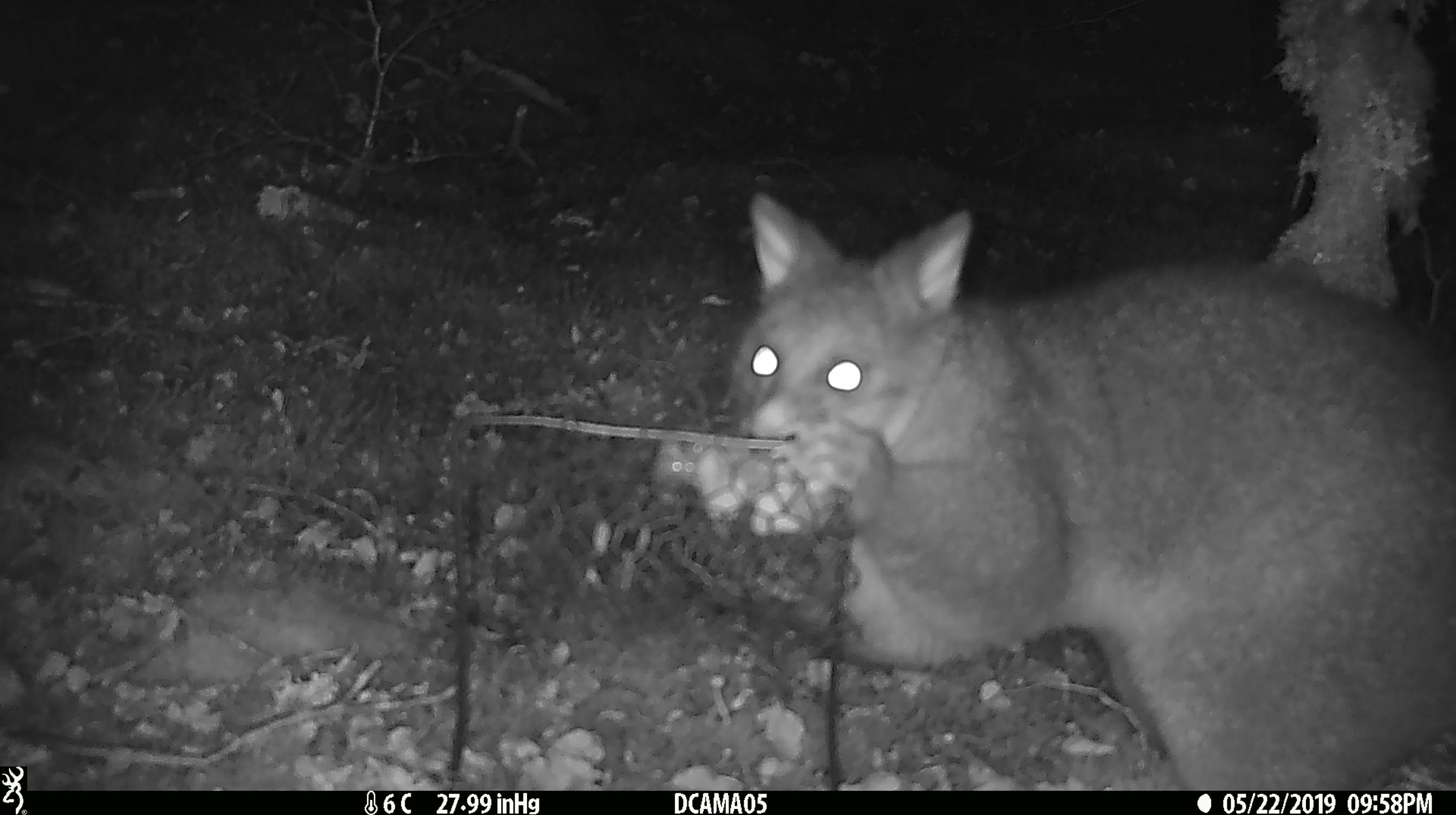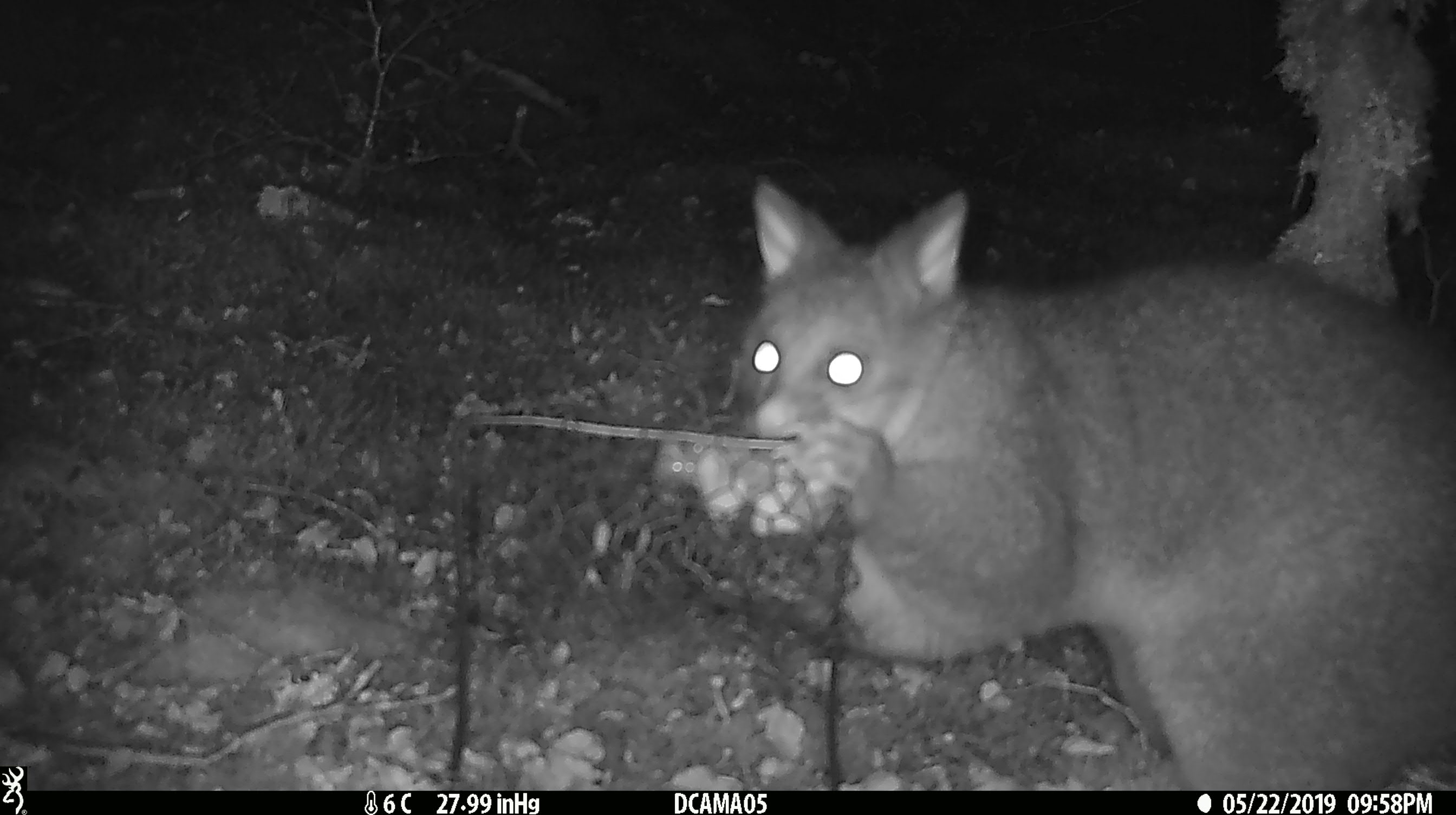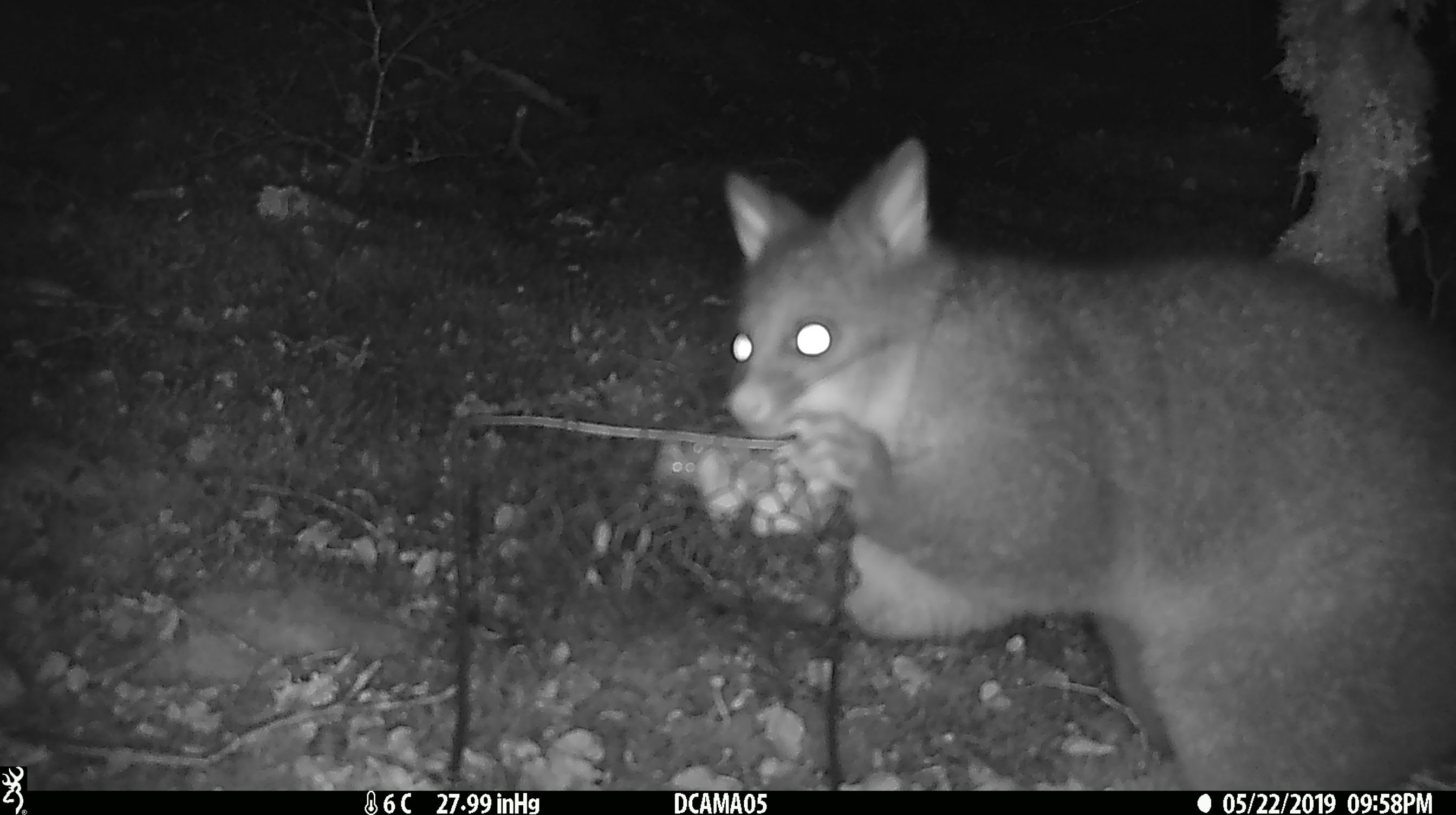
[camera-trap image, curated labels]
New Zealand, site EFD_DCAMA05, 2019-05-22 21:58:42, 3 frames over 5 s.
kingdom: Animalia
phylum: Chordata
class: Mammalia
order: Diprotodontia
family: Phalangeridae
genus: Trichosurus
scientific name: Trichosurus vulpecula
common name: common brushtail possum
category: possum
Possum (common brushtail possum) (Trichosurus vulpecula).